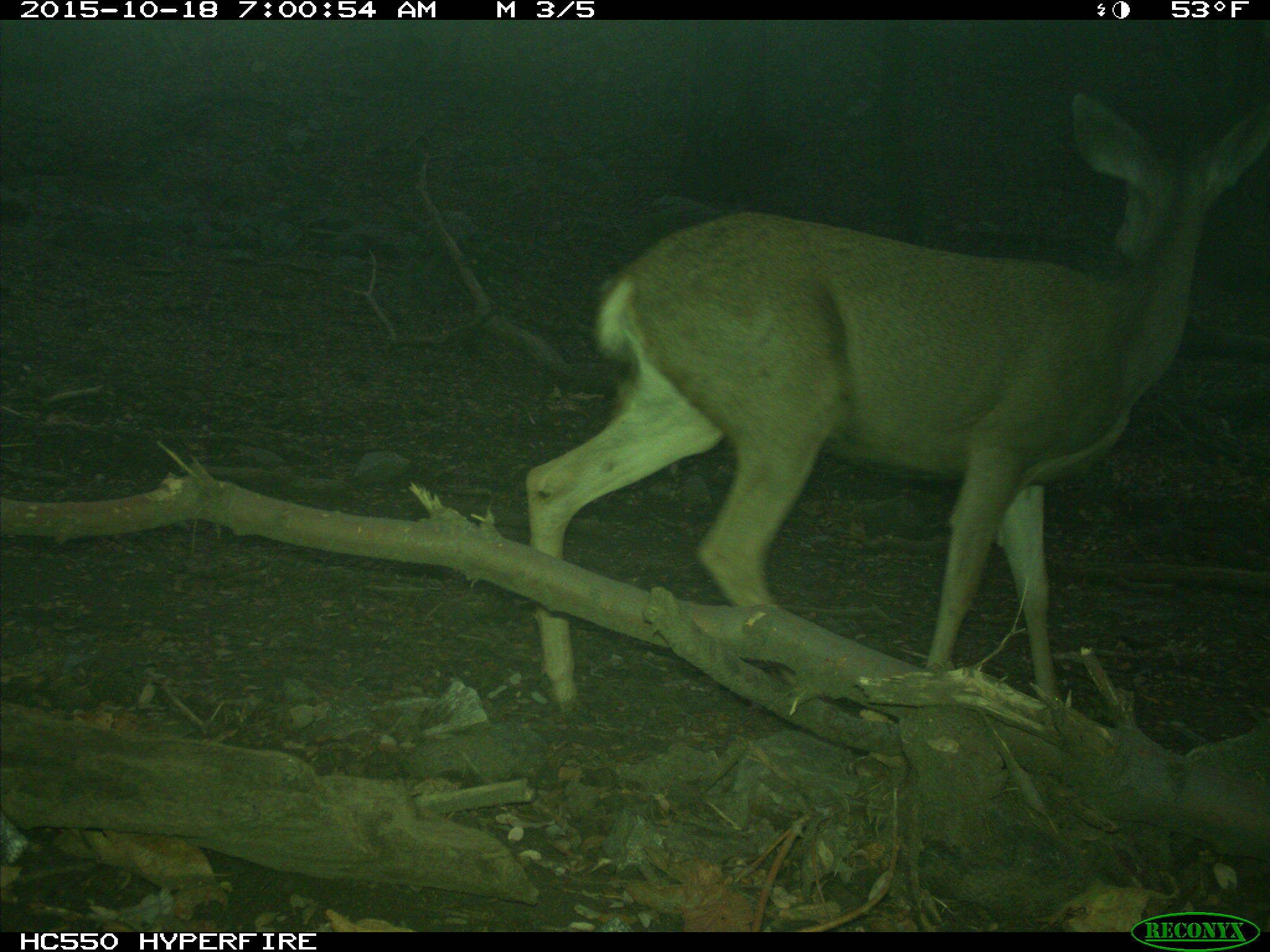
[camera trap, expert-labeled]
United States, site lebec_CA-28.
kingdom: Animalia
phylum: Chordata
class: Mammalia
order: Artiodactyla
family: Cervidae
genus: Odocoileus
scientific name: Odocoileus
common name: deer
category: unidentified deer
Unidentified deer (deer) (Odocoileus).